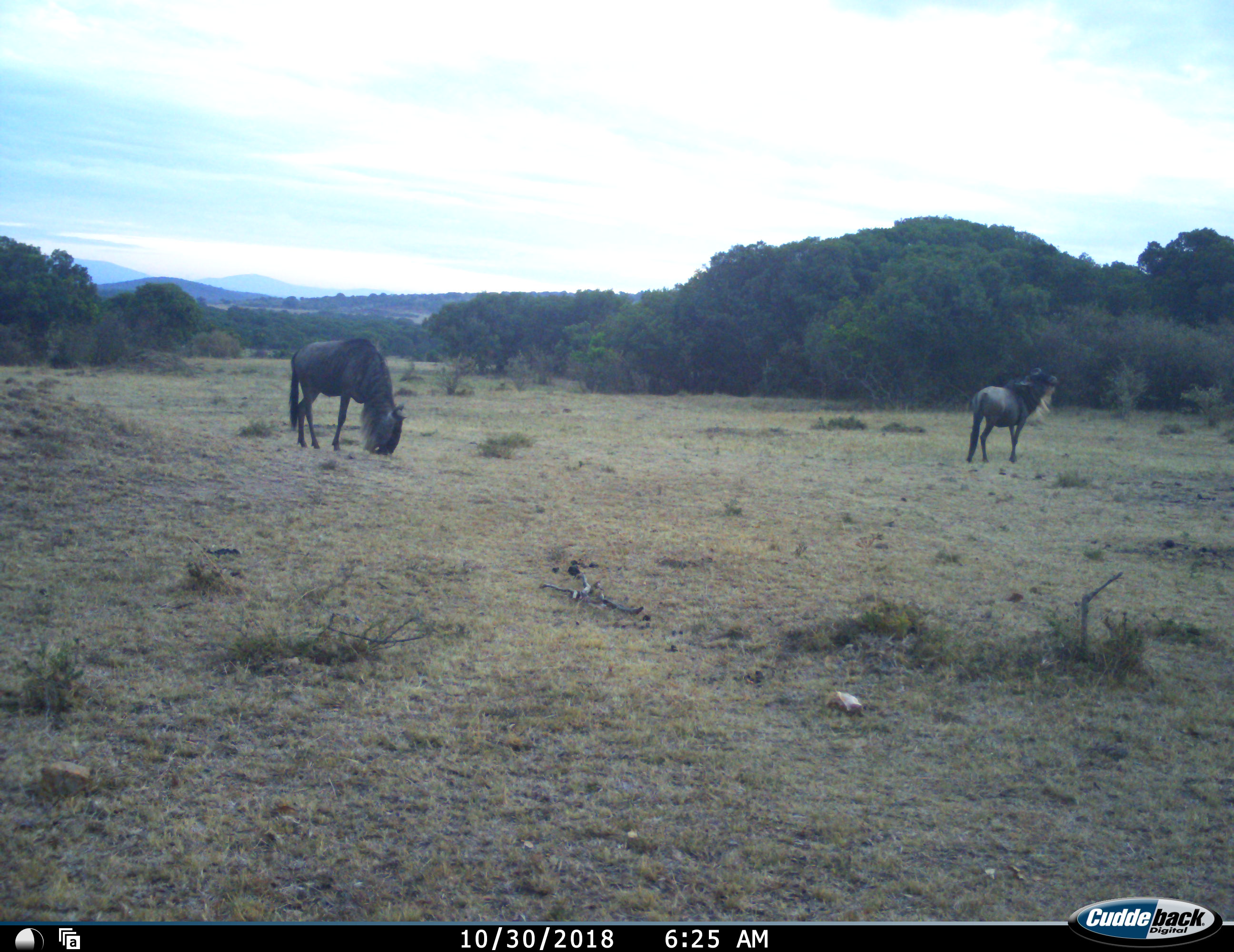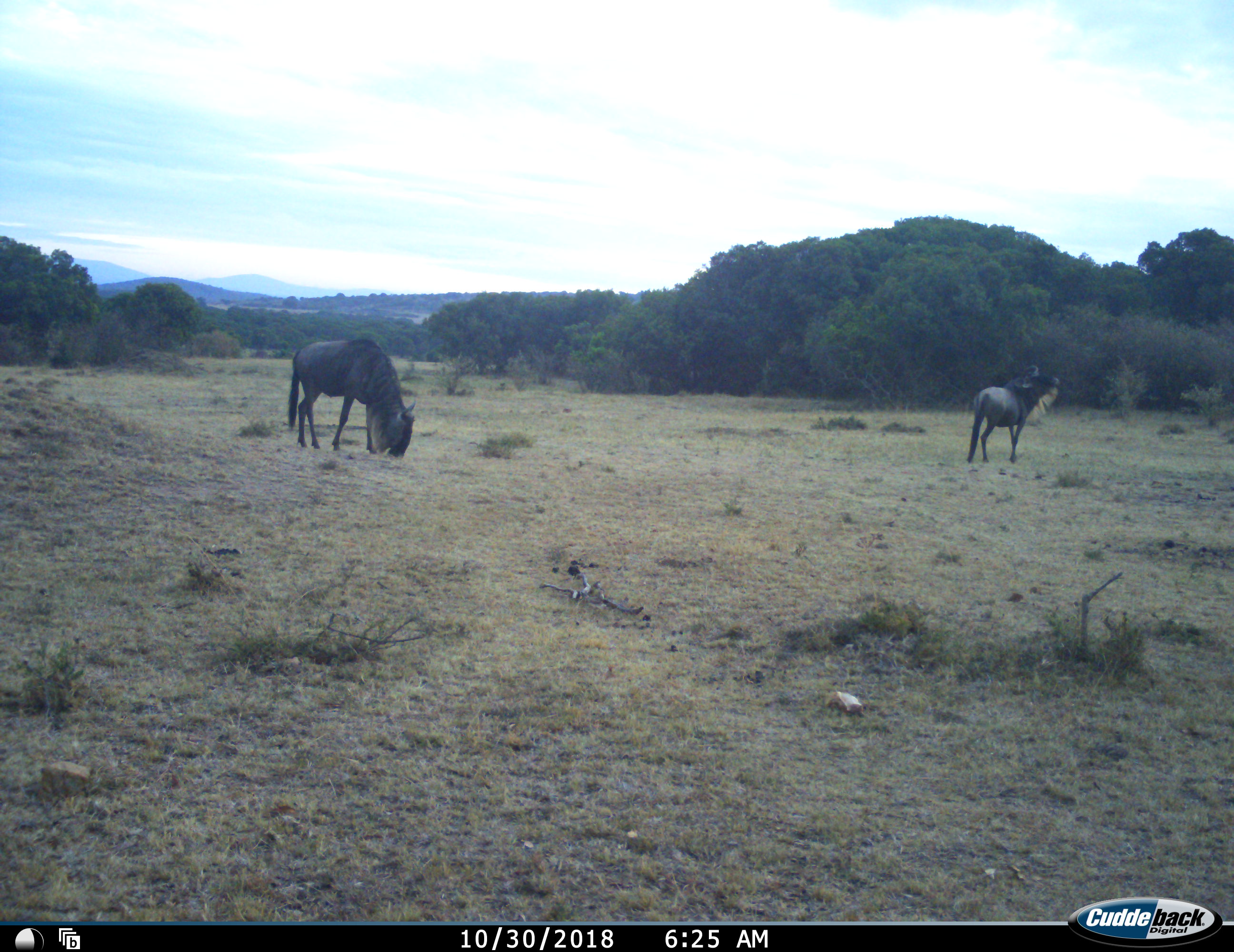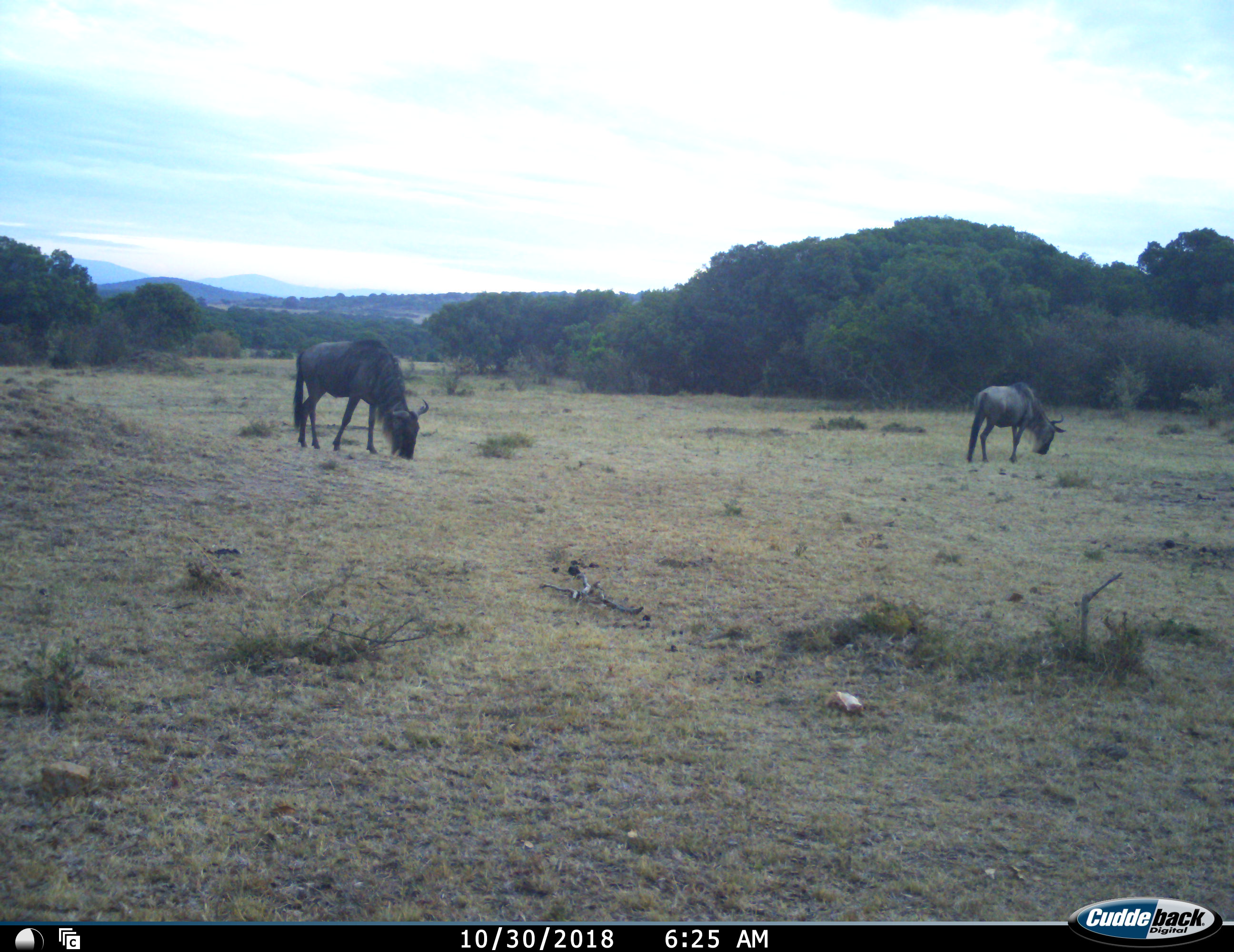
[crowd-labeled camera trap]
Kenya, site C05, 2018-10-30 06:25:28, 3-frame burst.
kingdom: Animalia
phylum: Chordata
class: Mammalia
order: Artiodactyla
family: Bovidae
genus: Connochaetes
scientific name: Connochaetes taurinus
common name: common wildebeest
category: wildebeest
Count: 2.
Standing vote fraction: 44%.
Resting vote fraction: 0%.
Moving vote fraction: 22%.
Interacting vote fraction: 0%.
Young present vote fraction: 0%.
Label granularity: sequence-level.